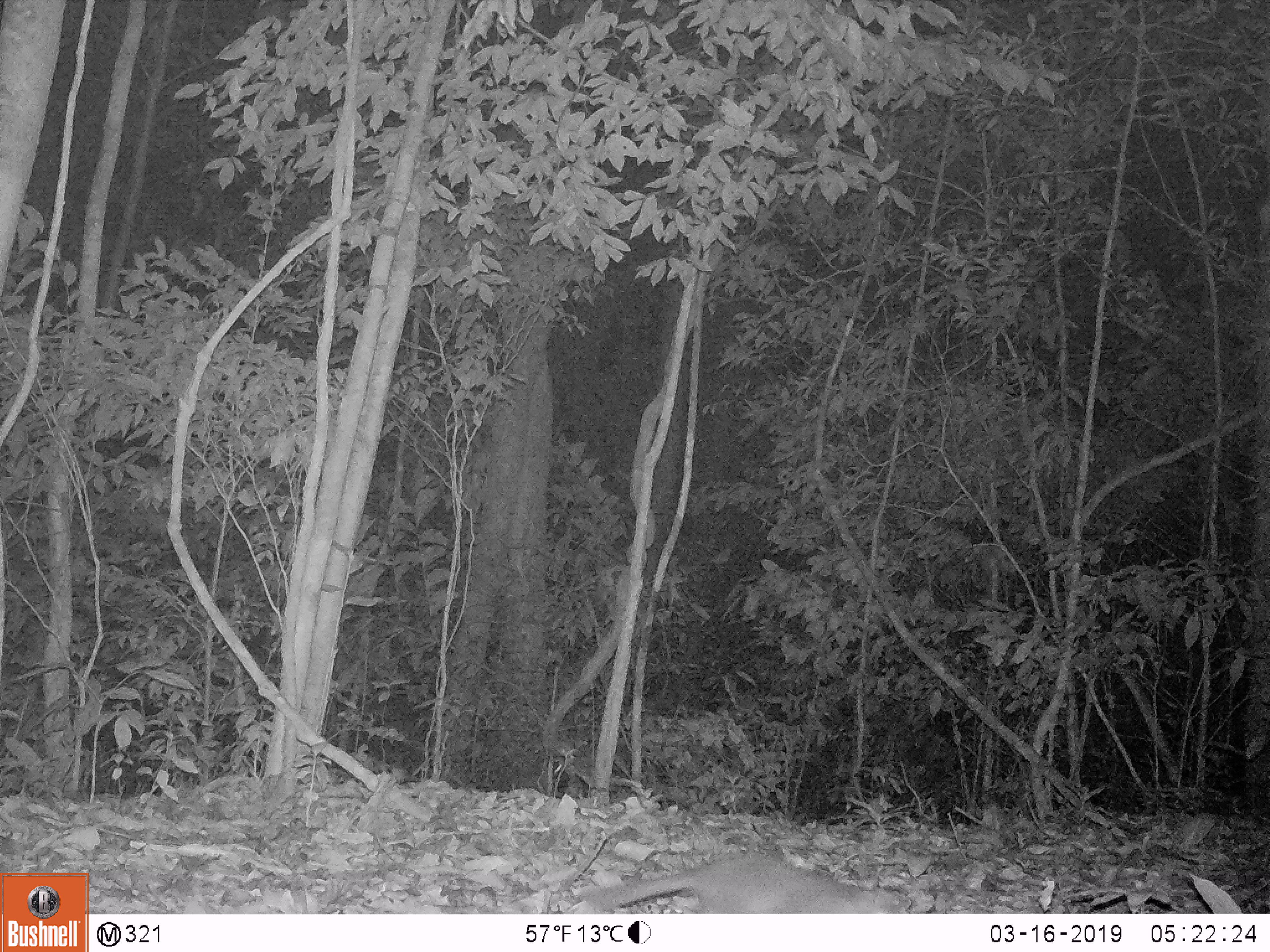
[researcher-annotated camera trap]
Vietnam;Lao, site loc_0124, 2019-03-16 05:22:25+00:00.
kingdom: Animalia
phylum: Chordata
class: Mammalia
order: Carnivora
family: Mustelidae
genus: Melogale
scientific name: Melogale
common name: ferret badger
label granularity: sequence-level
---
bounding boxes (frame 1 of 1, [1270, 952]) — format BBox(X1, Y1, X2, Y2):
ferret badger: BBox(578, 852, 911, 913)